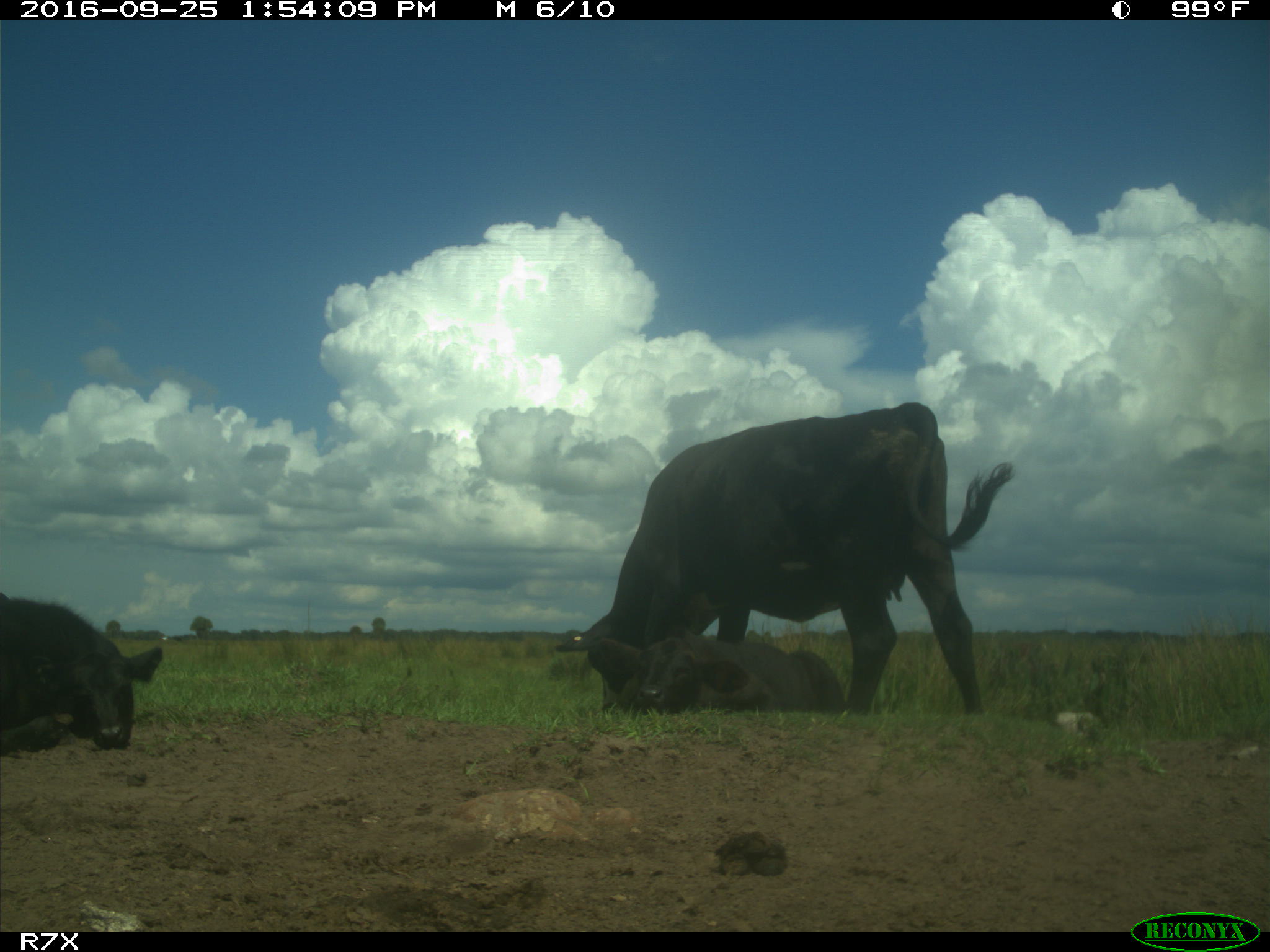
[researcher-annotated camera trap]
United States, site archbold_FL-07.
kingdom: Animalia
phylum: Chordata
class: Mammalia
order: Artiodactyla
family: Bovidae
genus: Bos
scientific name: Bos taurus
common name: domestic cow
Bos taurus (domestic cow).